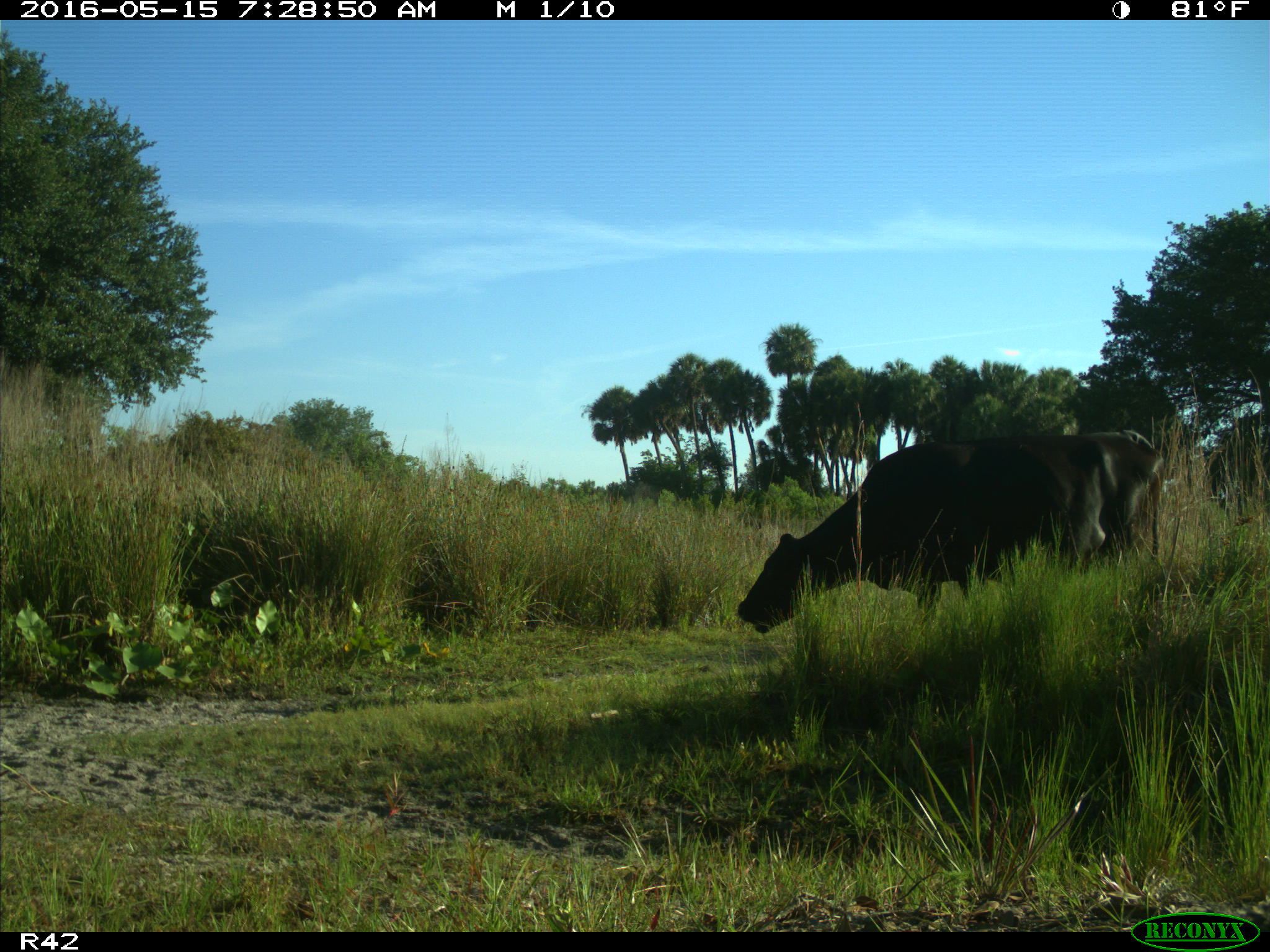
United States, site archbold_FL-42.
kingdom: Animalia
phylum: Chordata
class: Mammalia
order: Artiodactyla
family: Bovidae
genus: Bos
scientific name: Bos taurus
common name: domestic cow